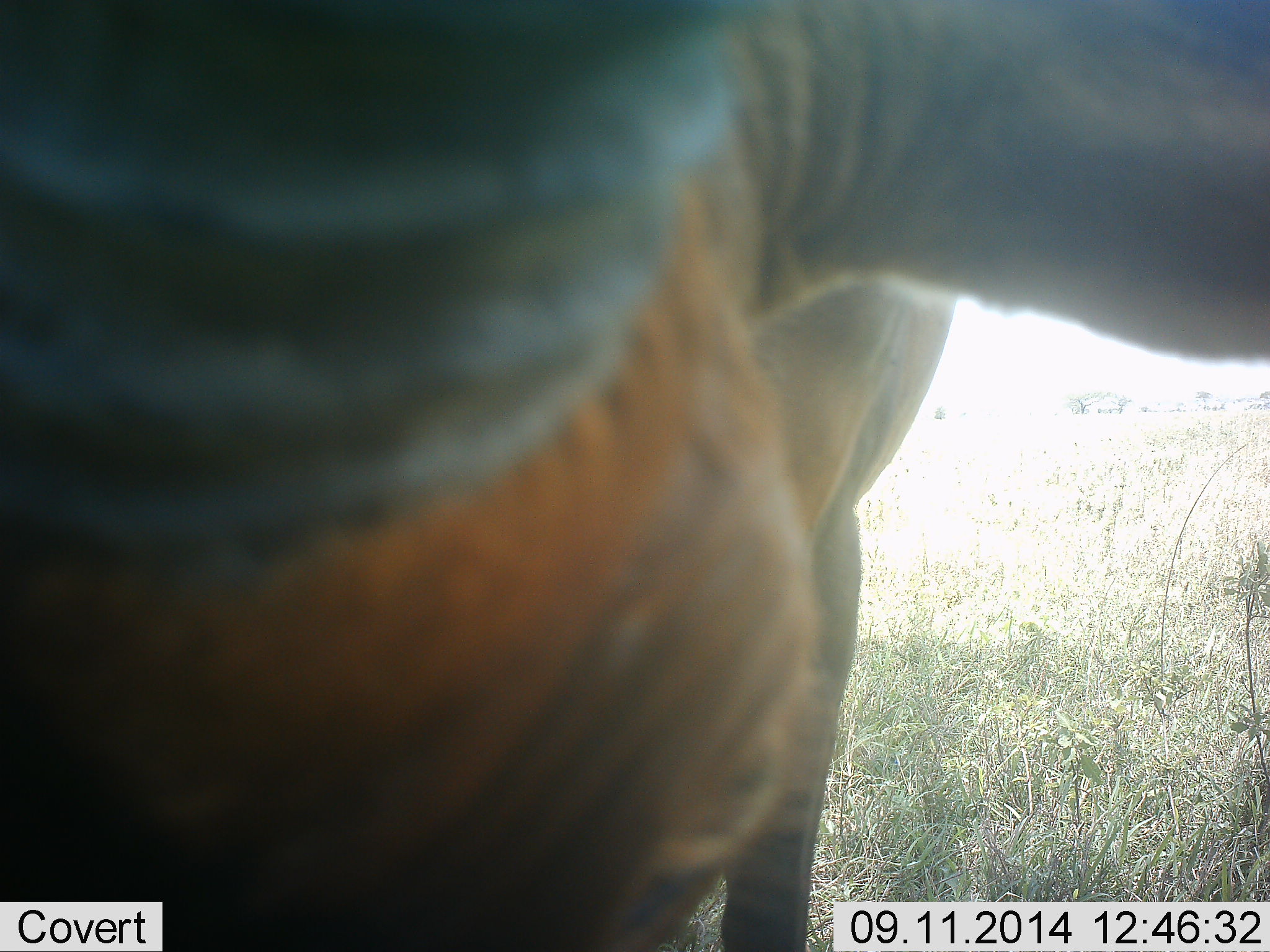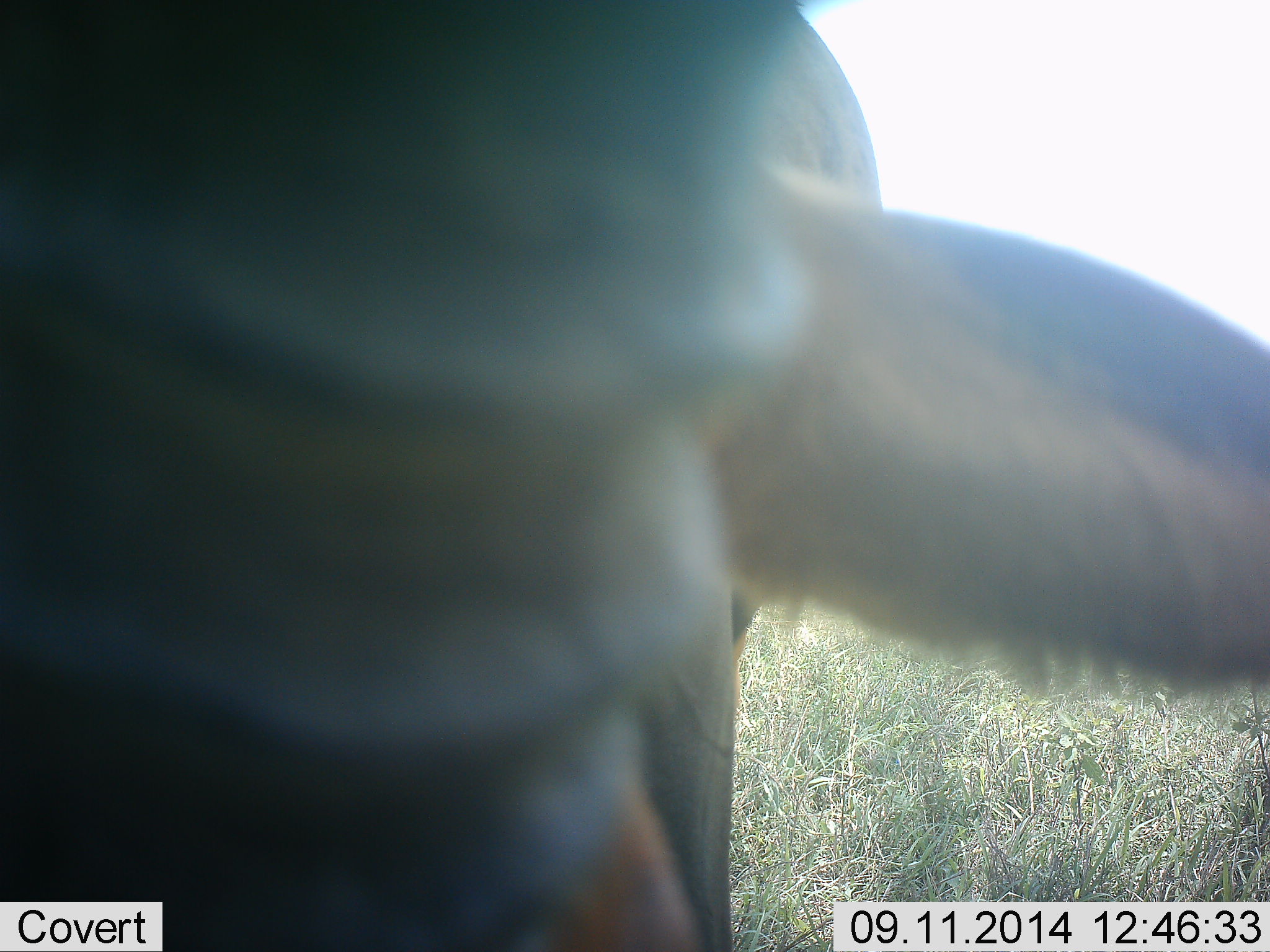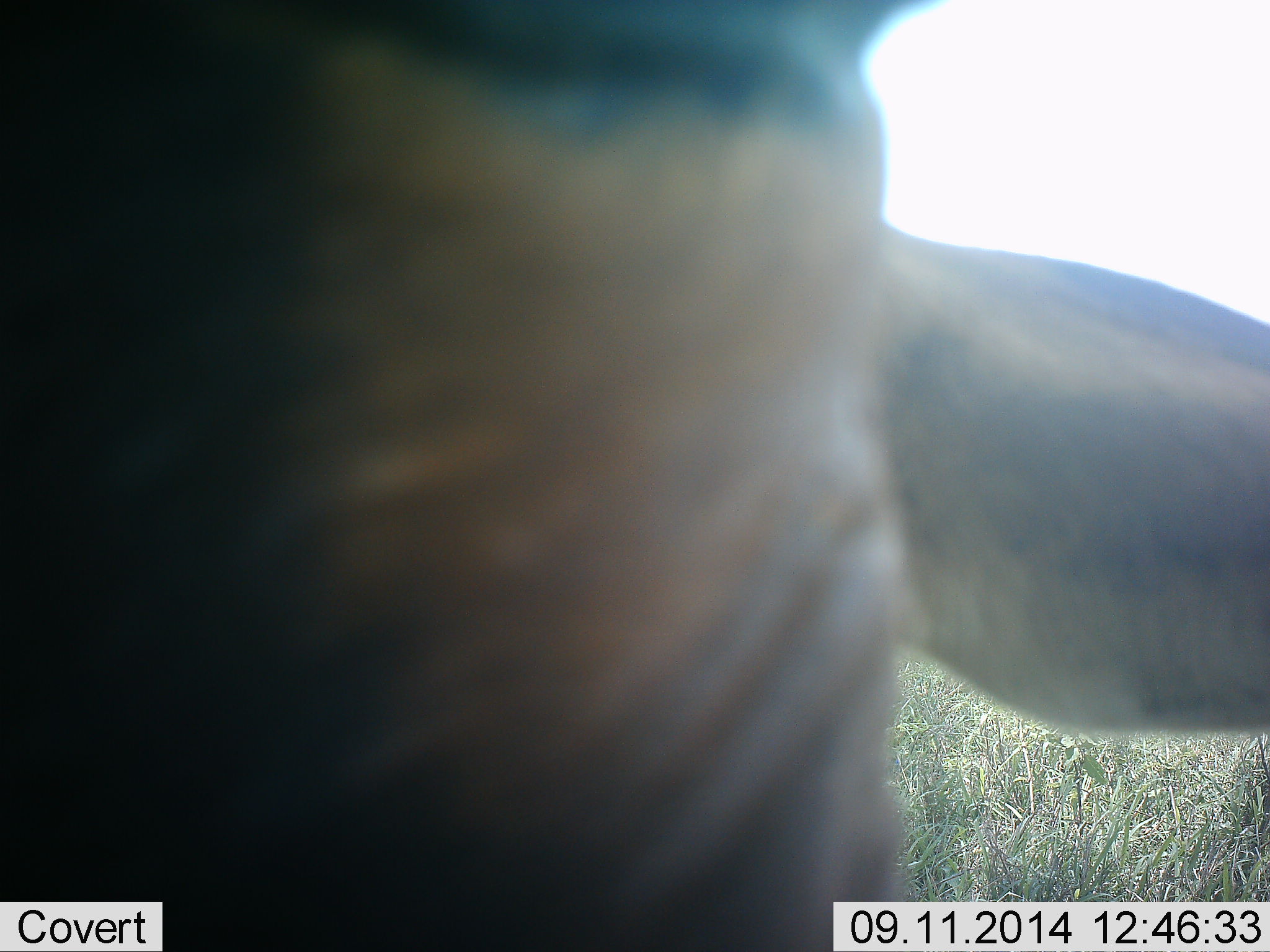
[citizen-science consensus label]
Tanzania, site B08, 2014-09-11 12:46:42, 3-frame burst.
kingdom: Animalia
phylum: Chordata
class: Mammalia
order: Artiodactyla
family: Bovidae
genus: Connochaetes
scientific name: Connochaetes taurinus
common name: blue wildebeest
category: wildebeest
Wildebeest (blue wildebeest) (Connochaetes taurinus), count 1. Behavior (volunteer vote fractions): standing 67%, resting 0%, moving 0%, interacting 33%. Young present (vote fraction): 0%. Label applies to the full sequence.